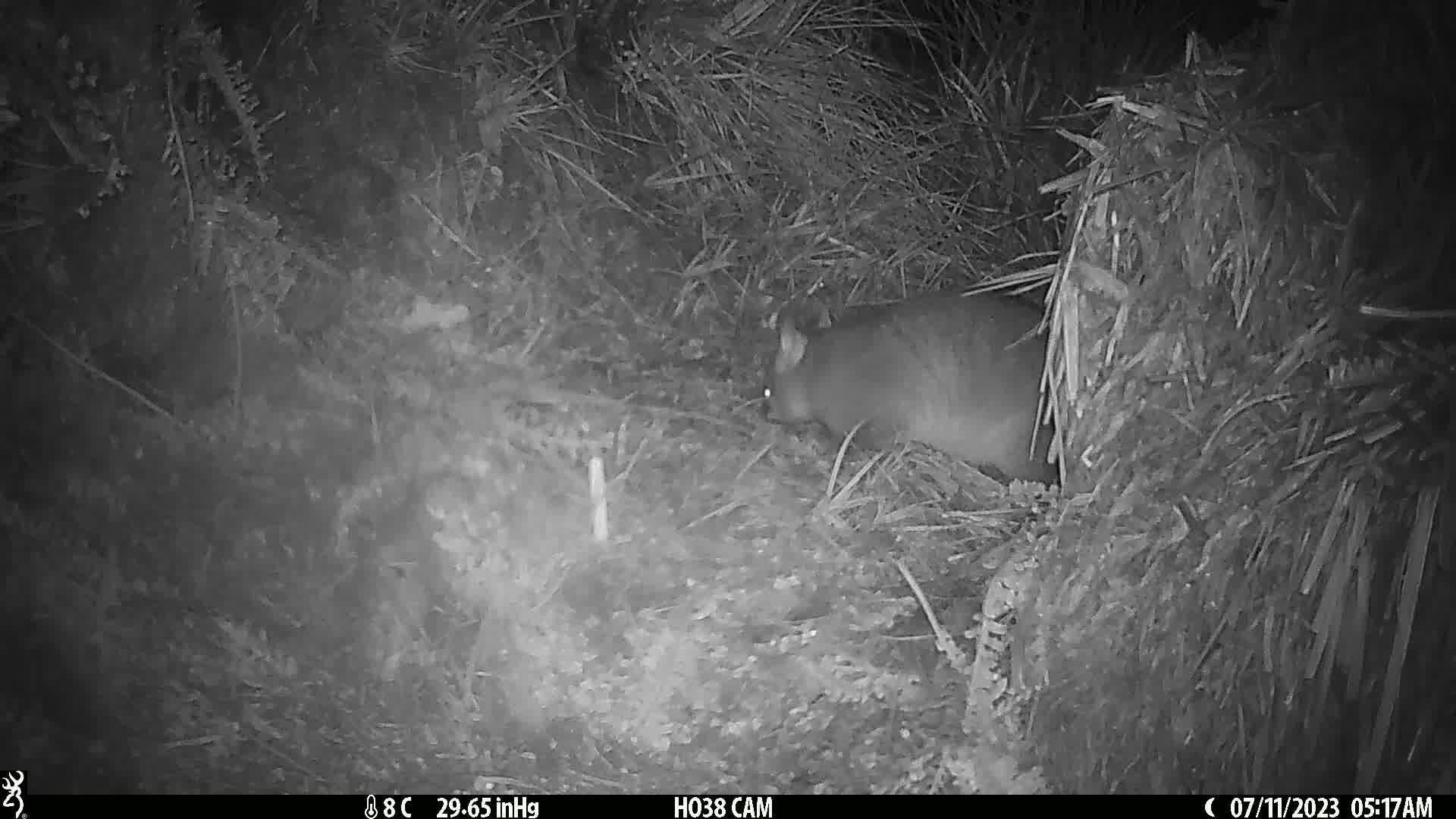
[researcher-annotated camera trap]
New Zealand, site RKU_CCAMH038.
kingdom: Animalia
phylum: Chordata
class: Mammalia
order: Diprotodontia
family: Phalangeridae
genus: Trichosurus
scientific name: Trichosurus vulpecula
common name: common brushtail possum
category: possum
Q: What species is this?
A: Possum (common brushtail possum) (Trichosurus vulpecula).